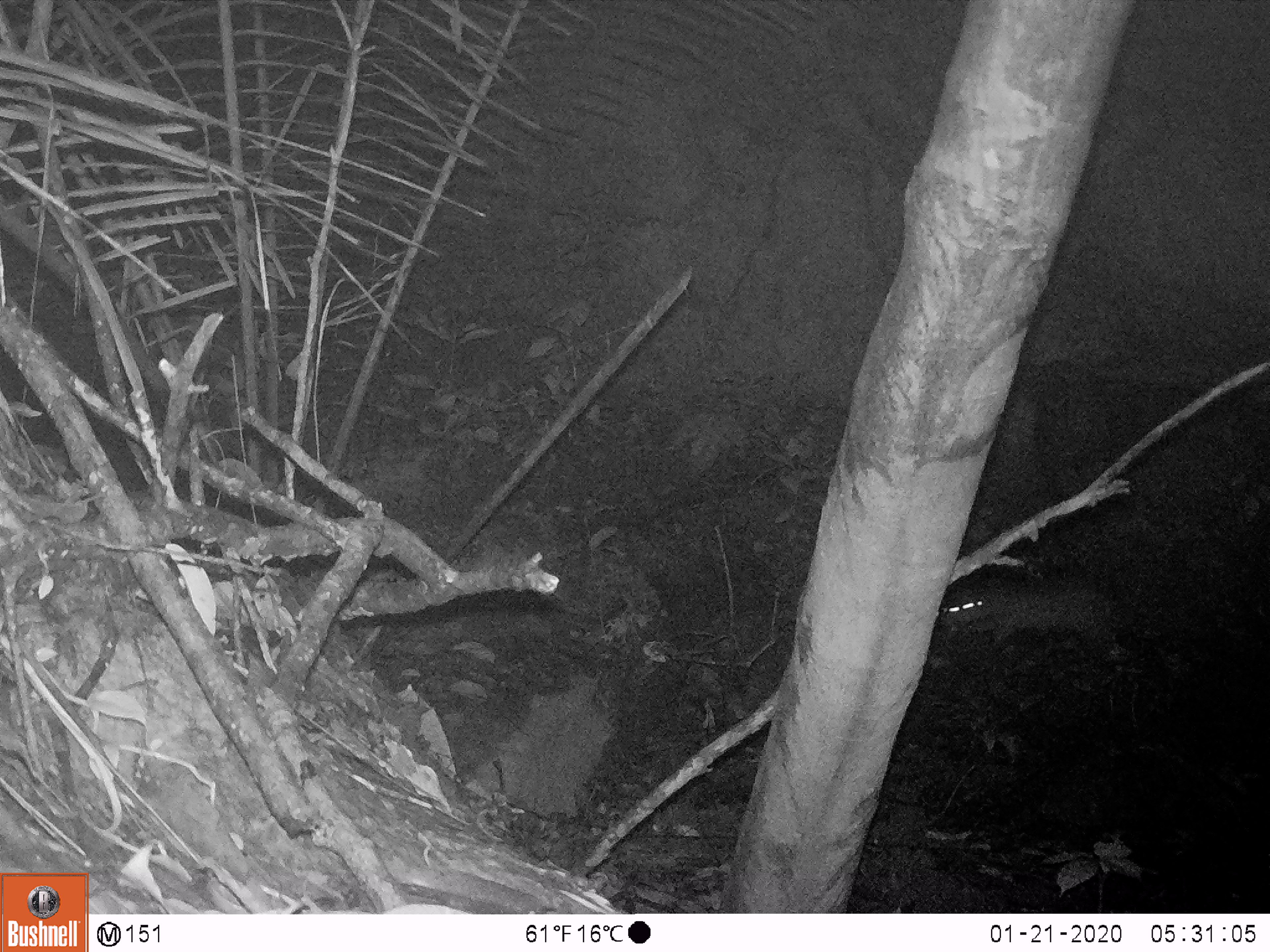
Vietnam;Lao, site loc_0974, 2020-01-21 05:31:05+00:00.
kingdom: Animalia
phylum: Chordata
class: Mammalia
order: Rodentia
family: Hystricidae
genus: Atherurus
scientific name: Atherurus macrourus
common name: asiatic brush-tailed porcupine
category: asiatic brush tailed porcupine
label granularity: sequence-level